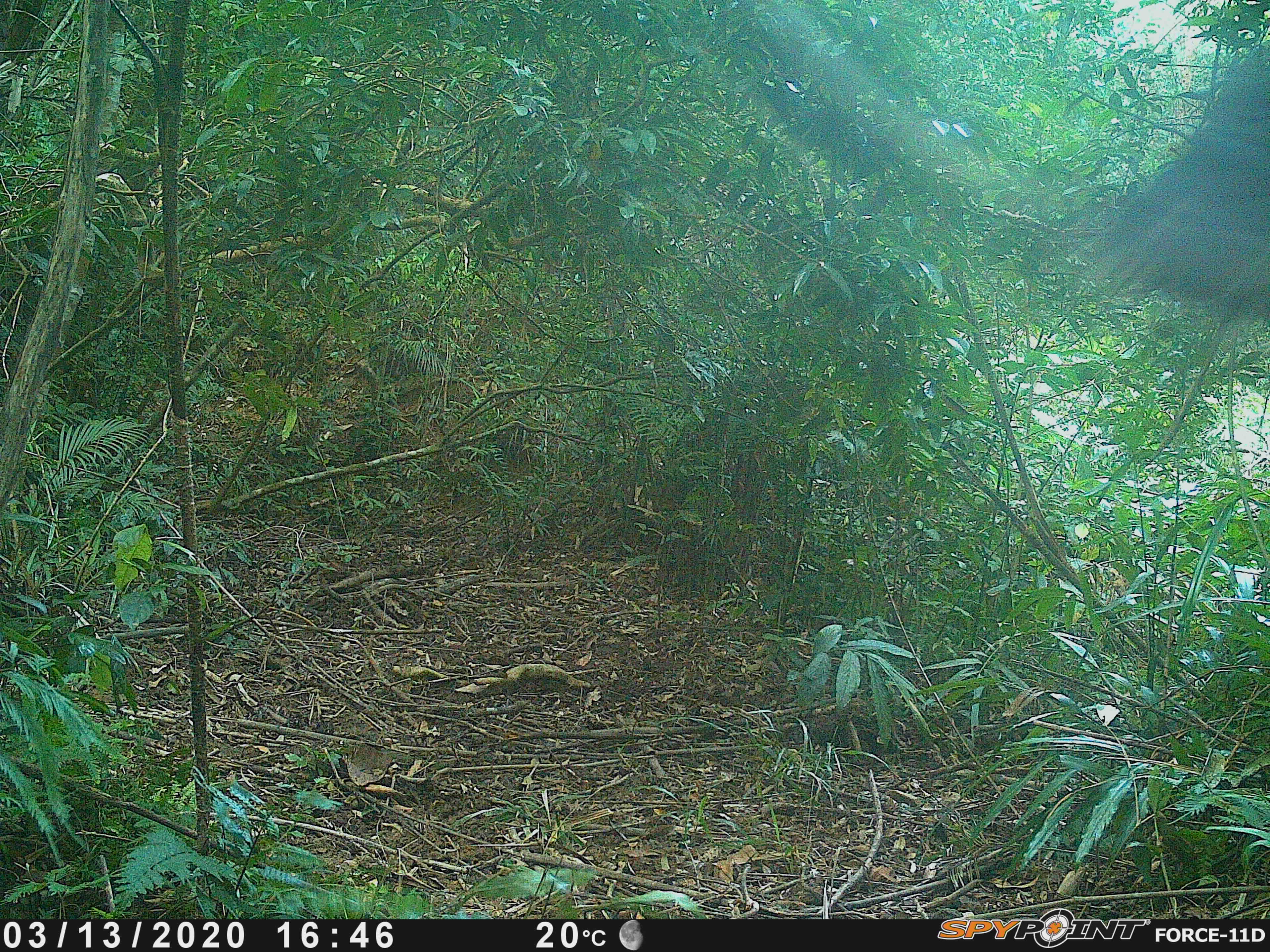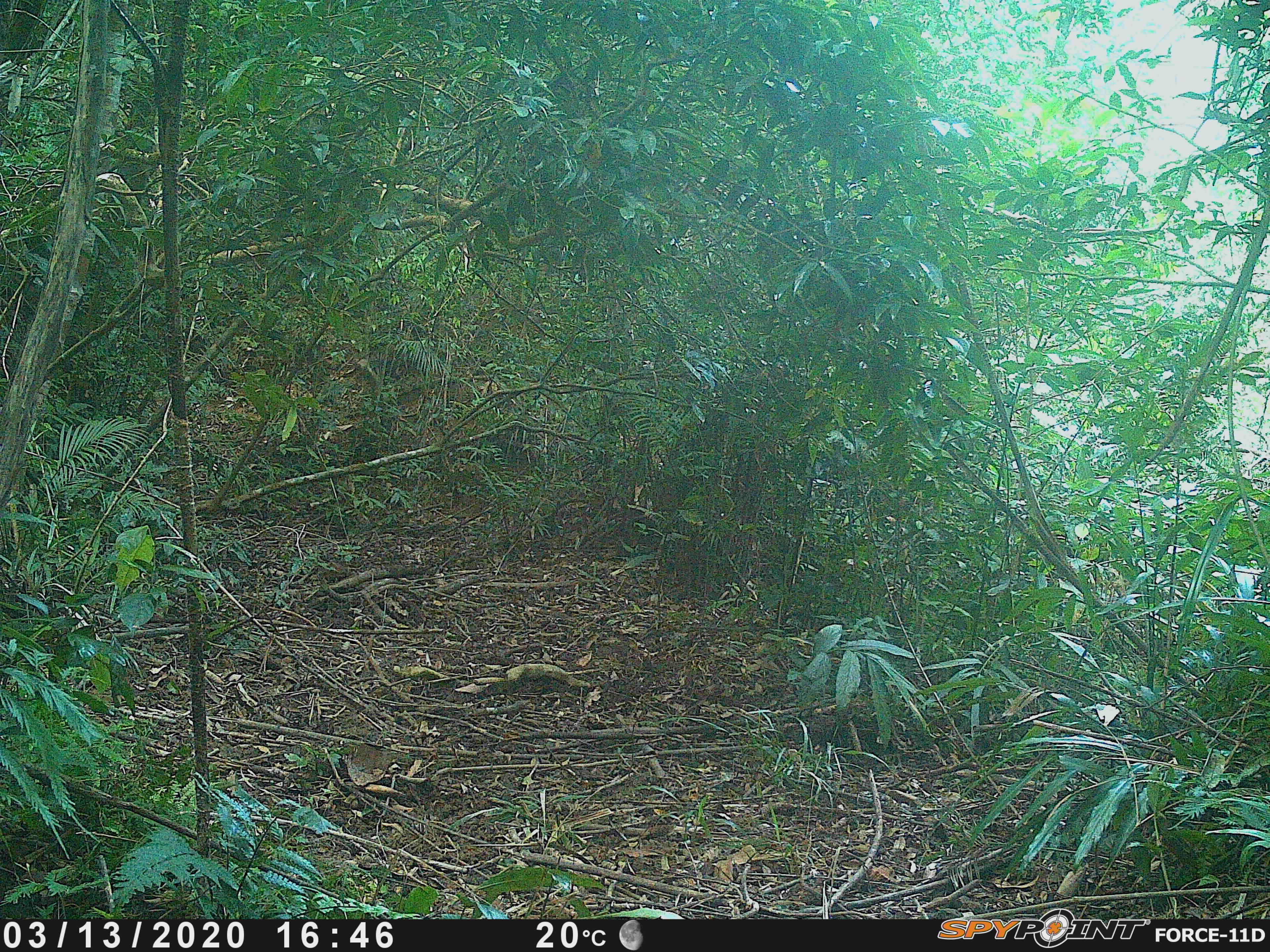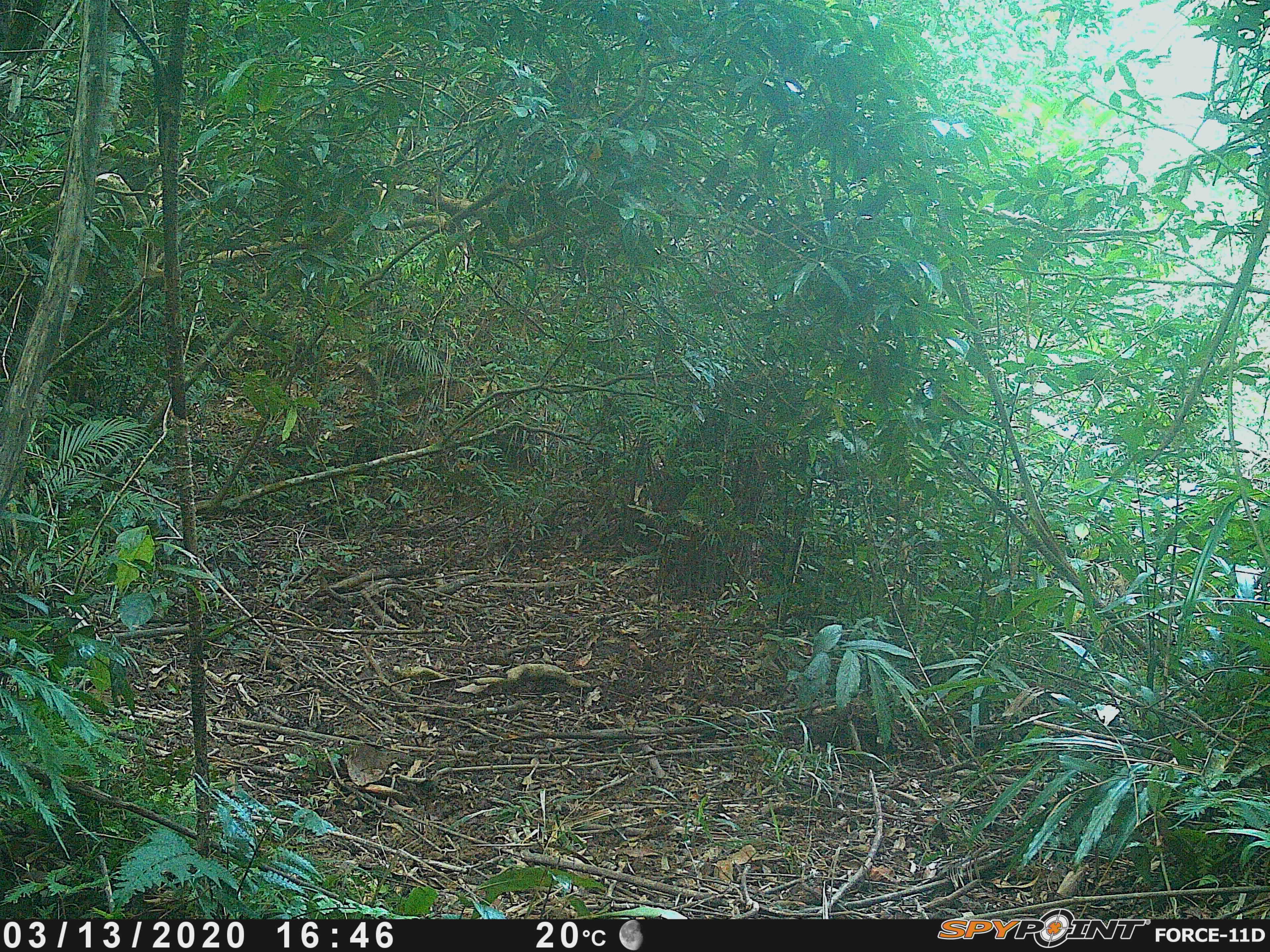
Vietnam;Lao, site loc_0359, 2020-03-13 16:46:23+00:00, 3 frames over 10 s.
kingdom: Animalia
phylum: Chordata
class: Aves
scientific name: Aves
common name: bird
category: unidentified bird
Unidentified bird (bird) (Aves). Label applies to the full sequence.